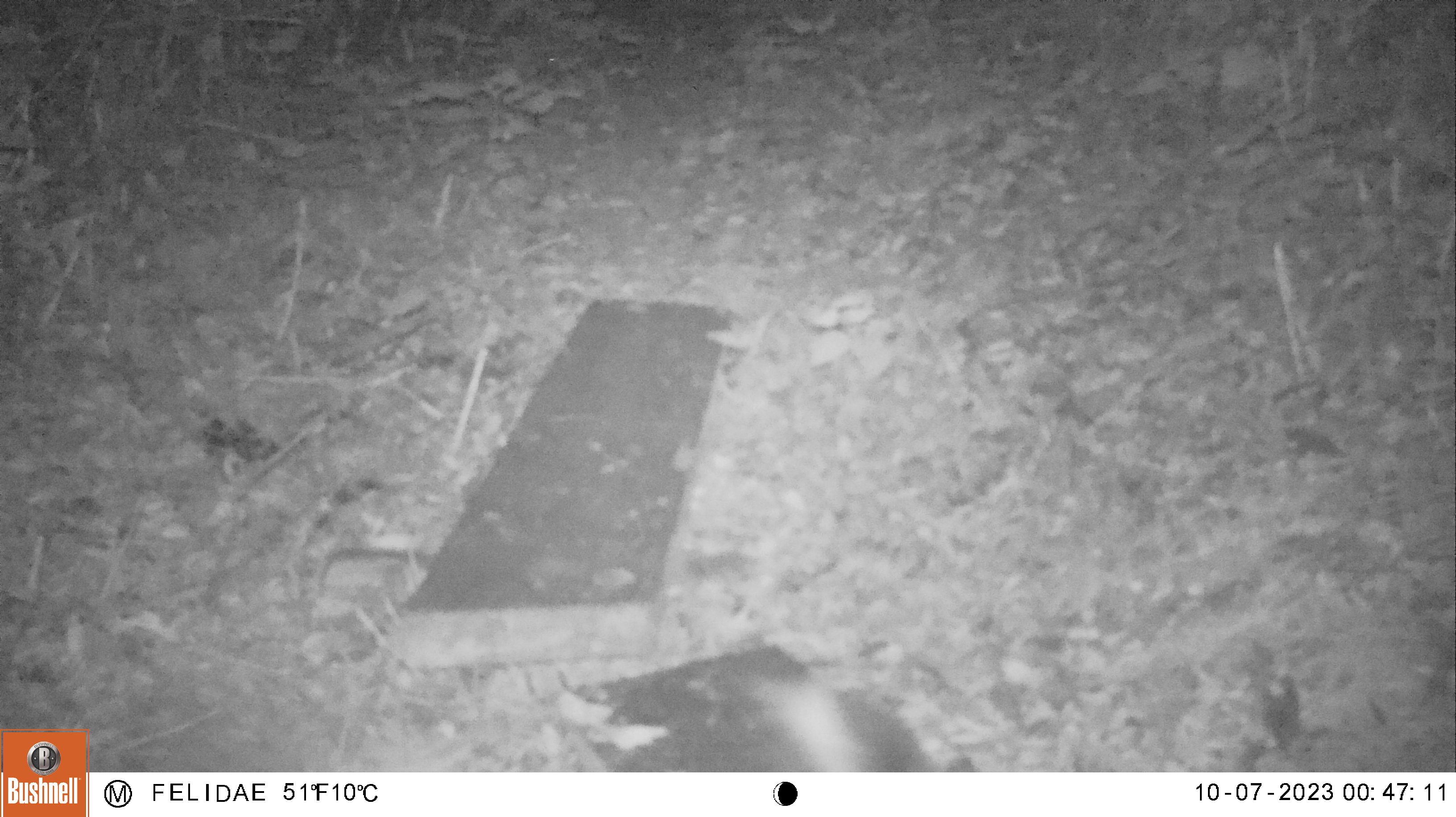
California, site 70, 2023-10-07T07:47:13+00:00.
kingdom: Animalia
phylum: Chordata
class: Mammalia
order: Carnivora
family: Mephitidae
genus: Mephitis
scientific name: Mephitis mephitis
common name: striped skunk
Striped skunk (Mephitis mephitis).